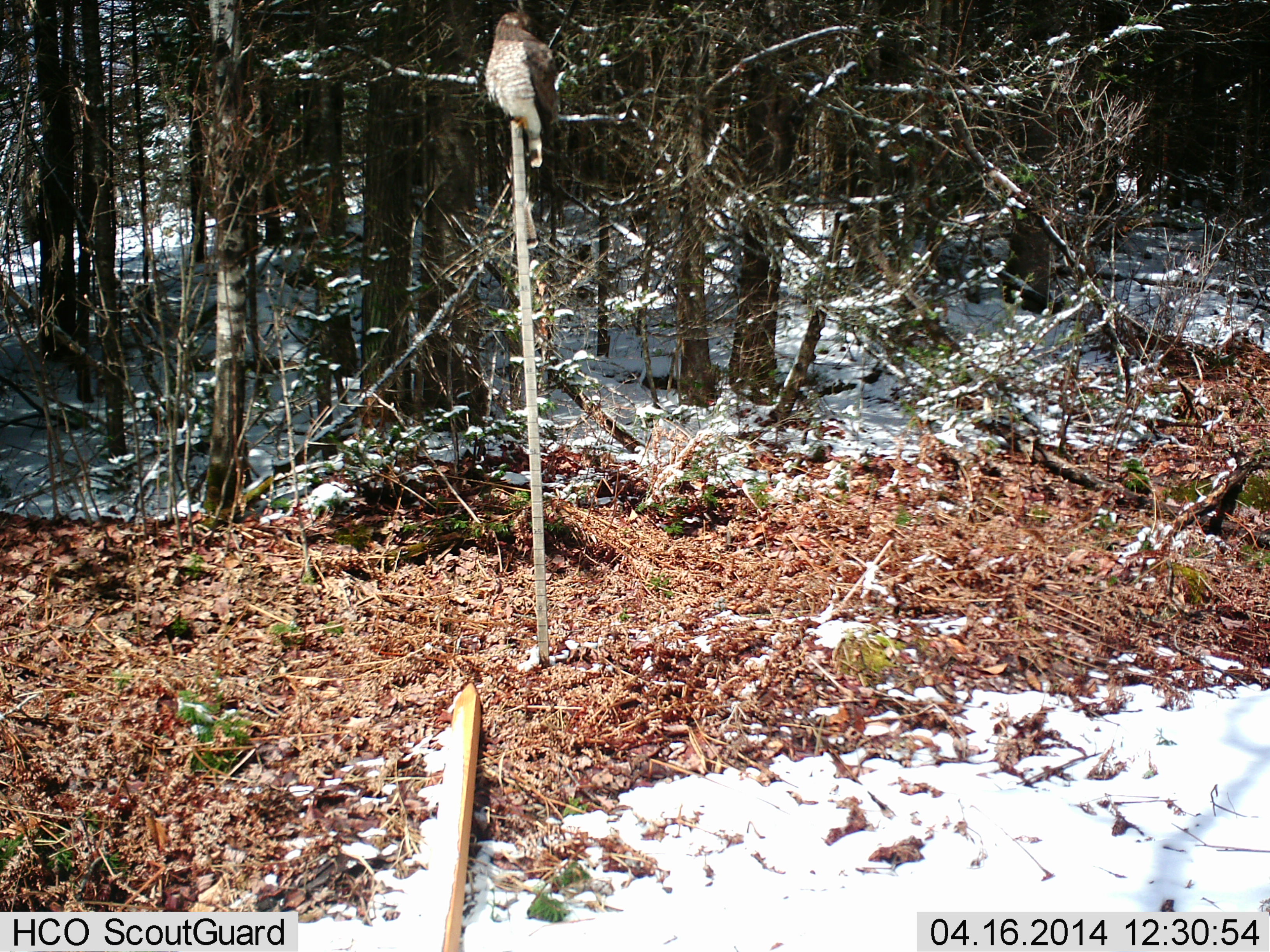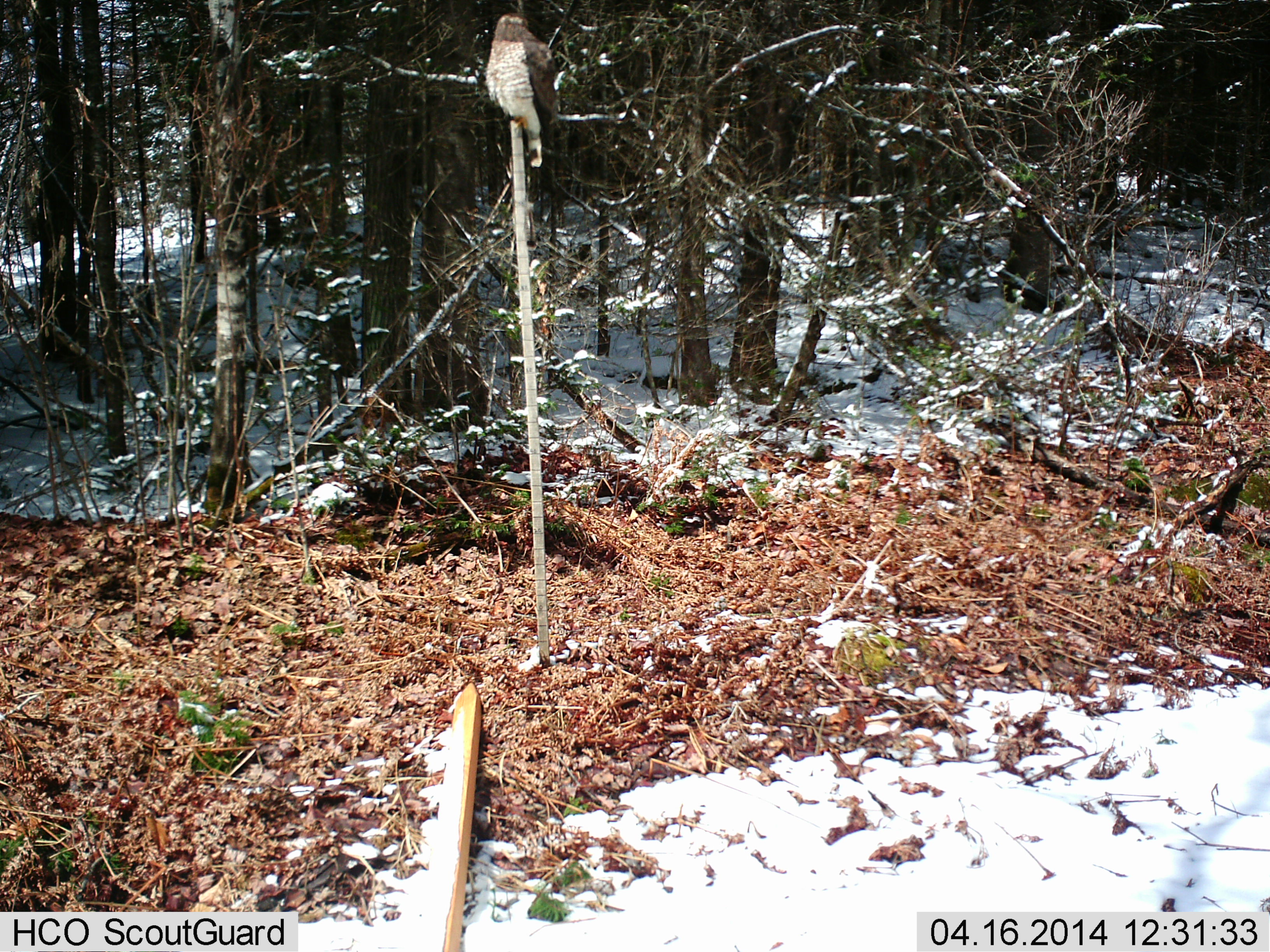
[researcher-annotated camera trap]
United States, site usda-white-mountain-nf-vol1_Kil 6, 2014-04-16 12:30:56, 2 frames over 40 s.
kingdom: Animalia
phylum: Chordata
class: Aves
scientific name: Aves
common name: bird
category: bird sp.